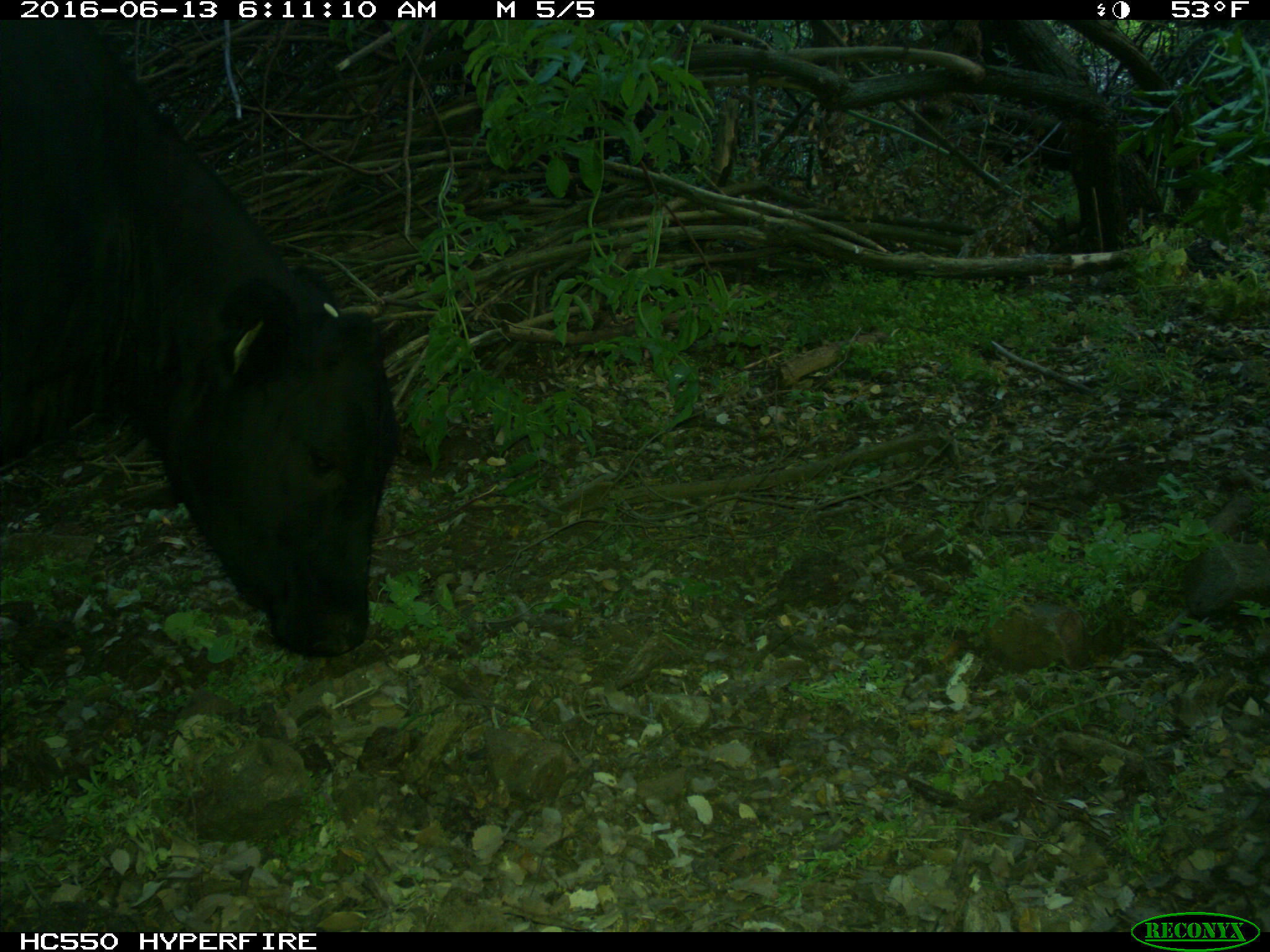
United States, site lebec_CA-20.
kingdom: Animalia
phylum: Chordata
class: Mammalia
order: Artiodactyla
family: Bovidae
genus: Bos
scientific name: Bos taurus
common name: domestic cow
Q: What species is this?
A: Bos taurus (domestic cow).